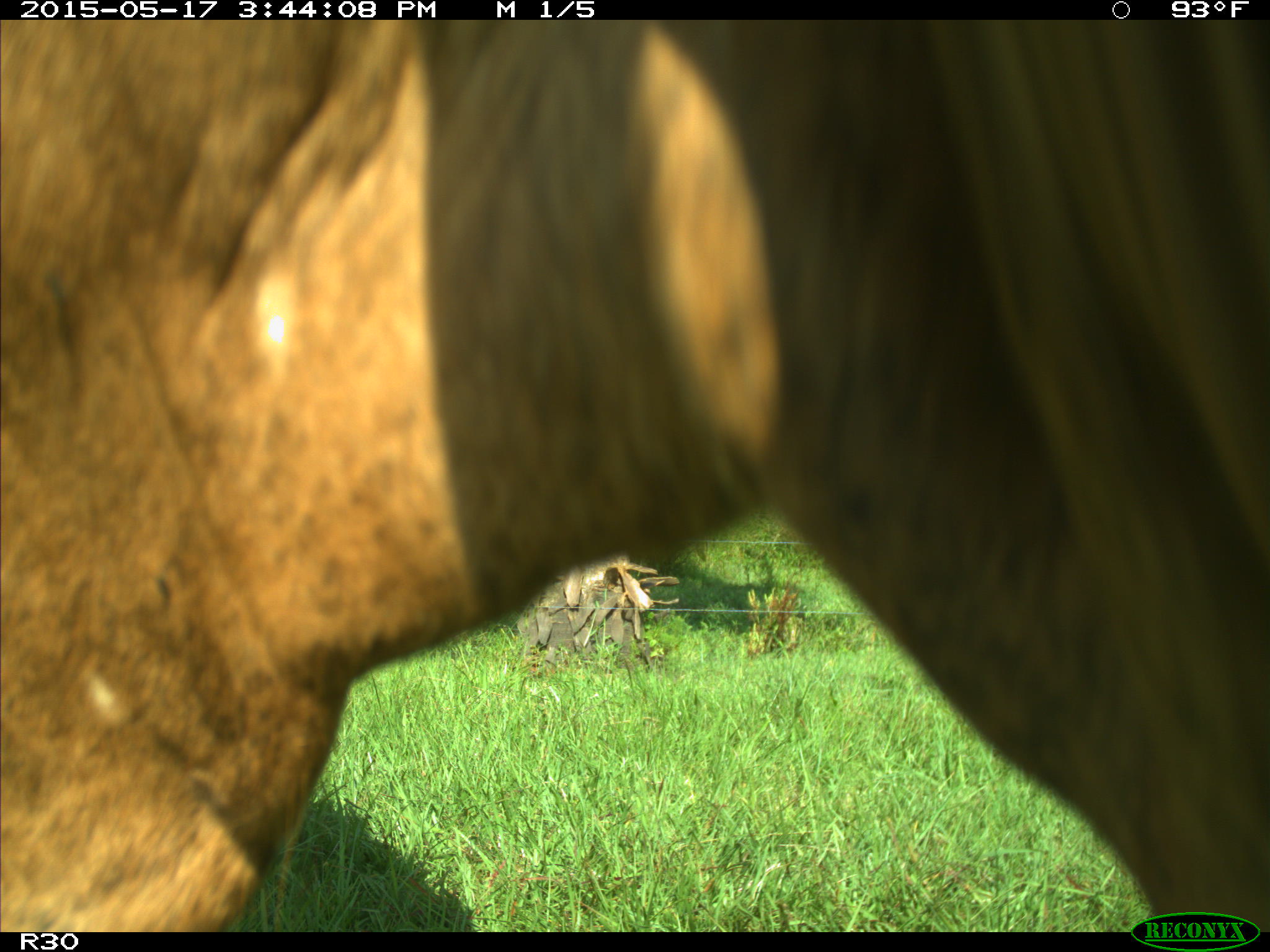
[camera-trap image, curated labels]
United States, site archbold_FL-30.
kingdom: Animalia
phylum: Chordata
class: Mammalia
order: Artiodactyla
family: Bovidae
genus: Bos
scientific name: Bos taurus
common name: domestic cow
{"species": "Bos taurus (domestic cow)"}